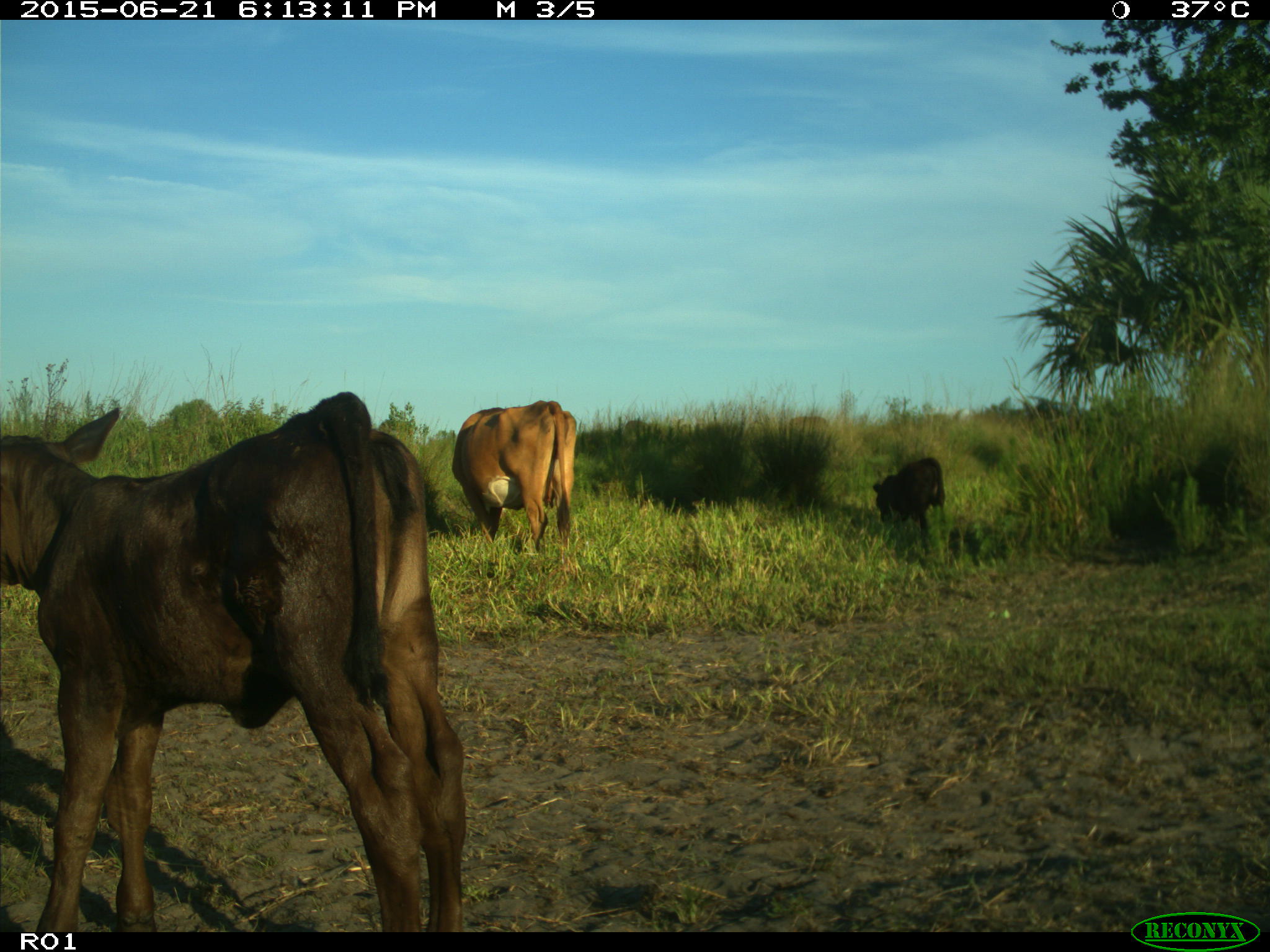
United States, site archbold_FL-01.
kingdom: Animalia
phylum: Chordata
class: Mammalia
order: Artiodactyla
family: Bovidae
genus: Bos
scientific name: Bos taurus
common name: domestic cow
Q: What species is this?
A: Bos taurus (domestic cow).